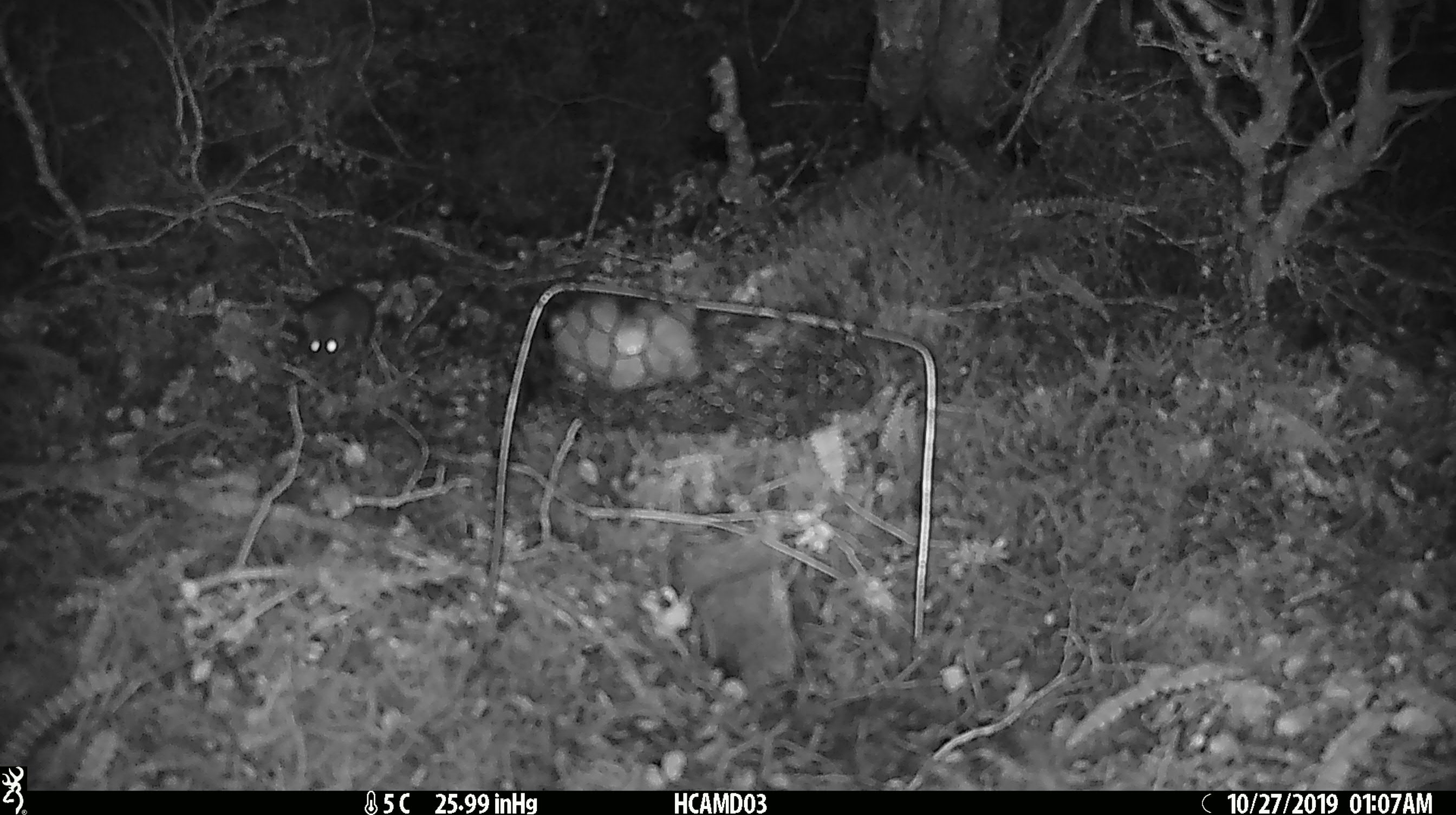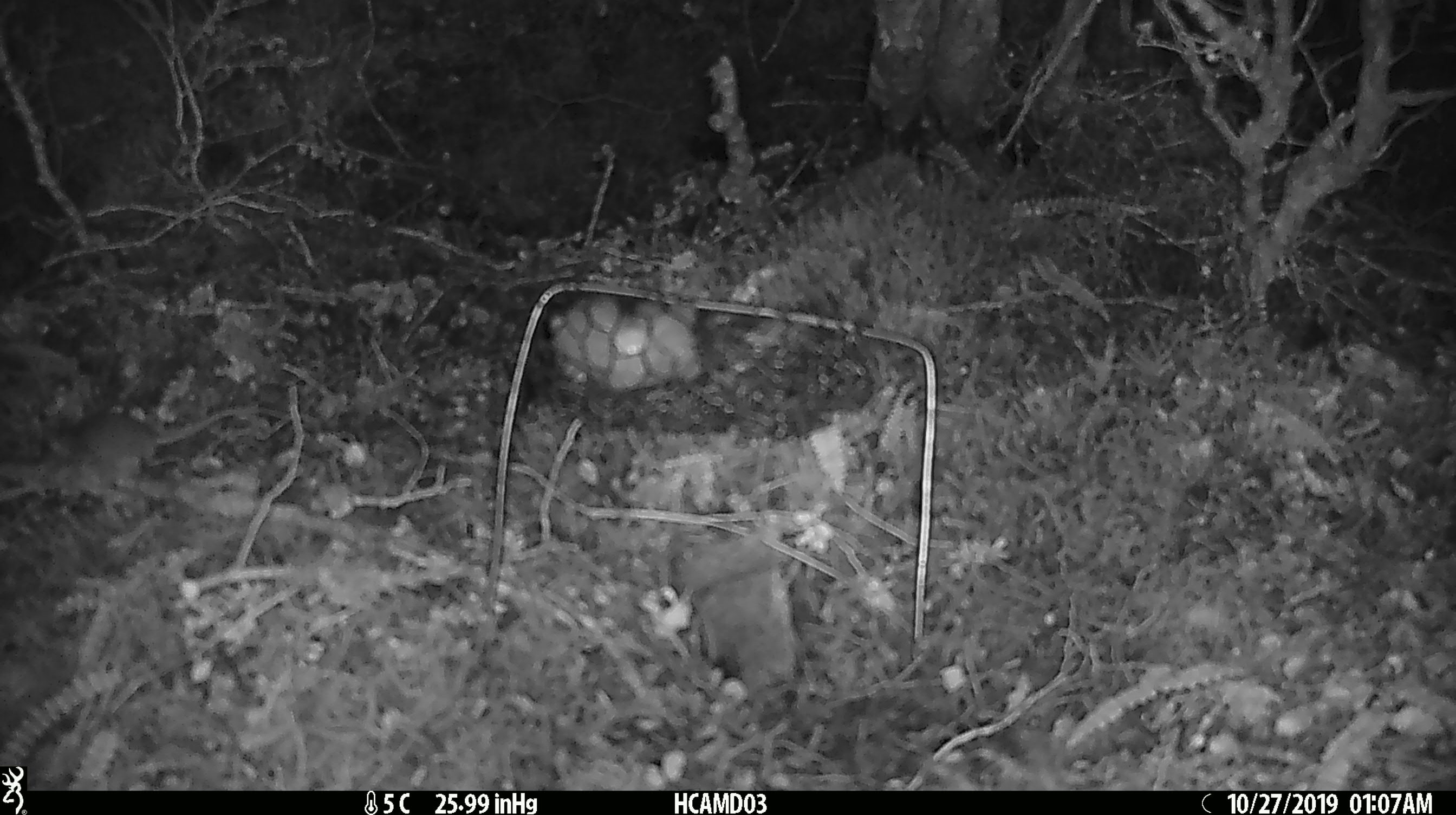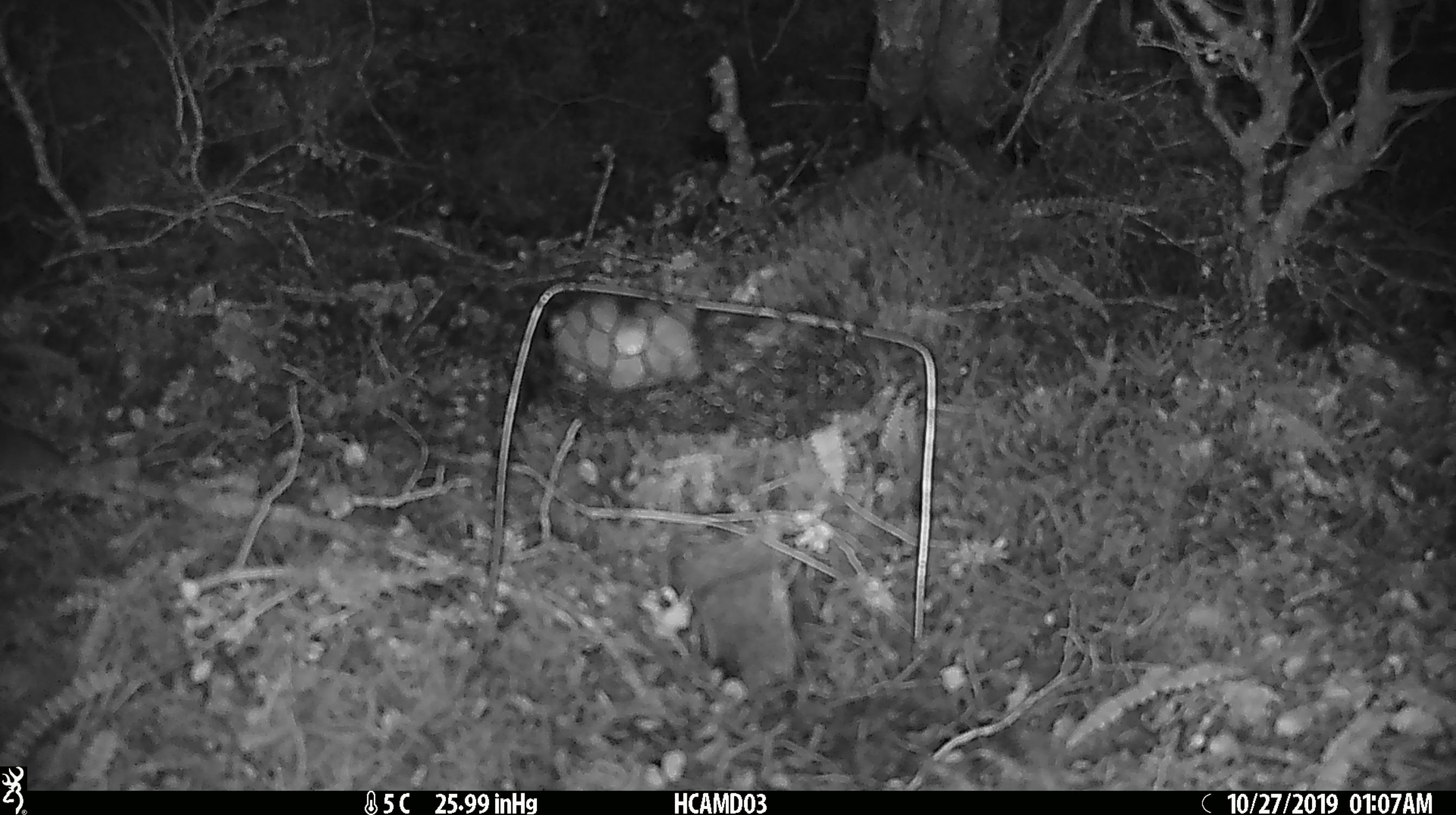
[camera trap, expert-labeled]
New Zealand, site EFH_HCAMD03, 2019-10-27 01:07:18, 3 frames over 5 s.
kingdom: Animalia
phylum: Chordata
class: Mammalia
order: Rodentia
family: Muridae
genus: Mus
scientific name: Mus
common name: mouse